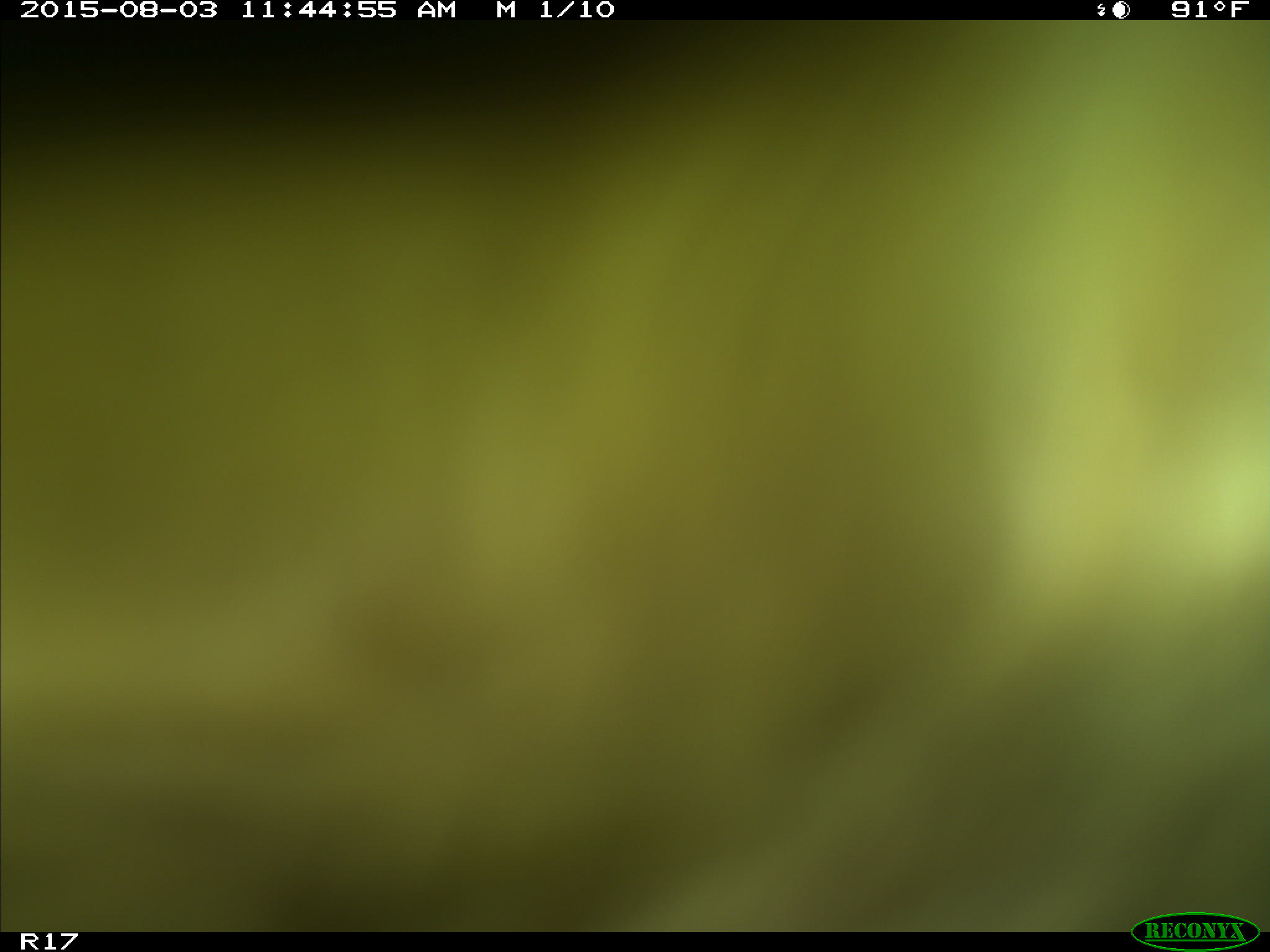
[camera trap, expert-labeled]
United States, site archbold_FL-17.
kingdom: Animalia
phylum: Chordata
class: Mammalia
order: Artiodactyla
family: Bovidae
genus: Bos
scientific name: Bos taurus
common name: domestic cow